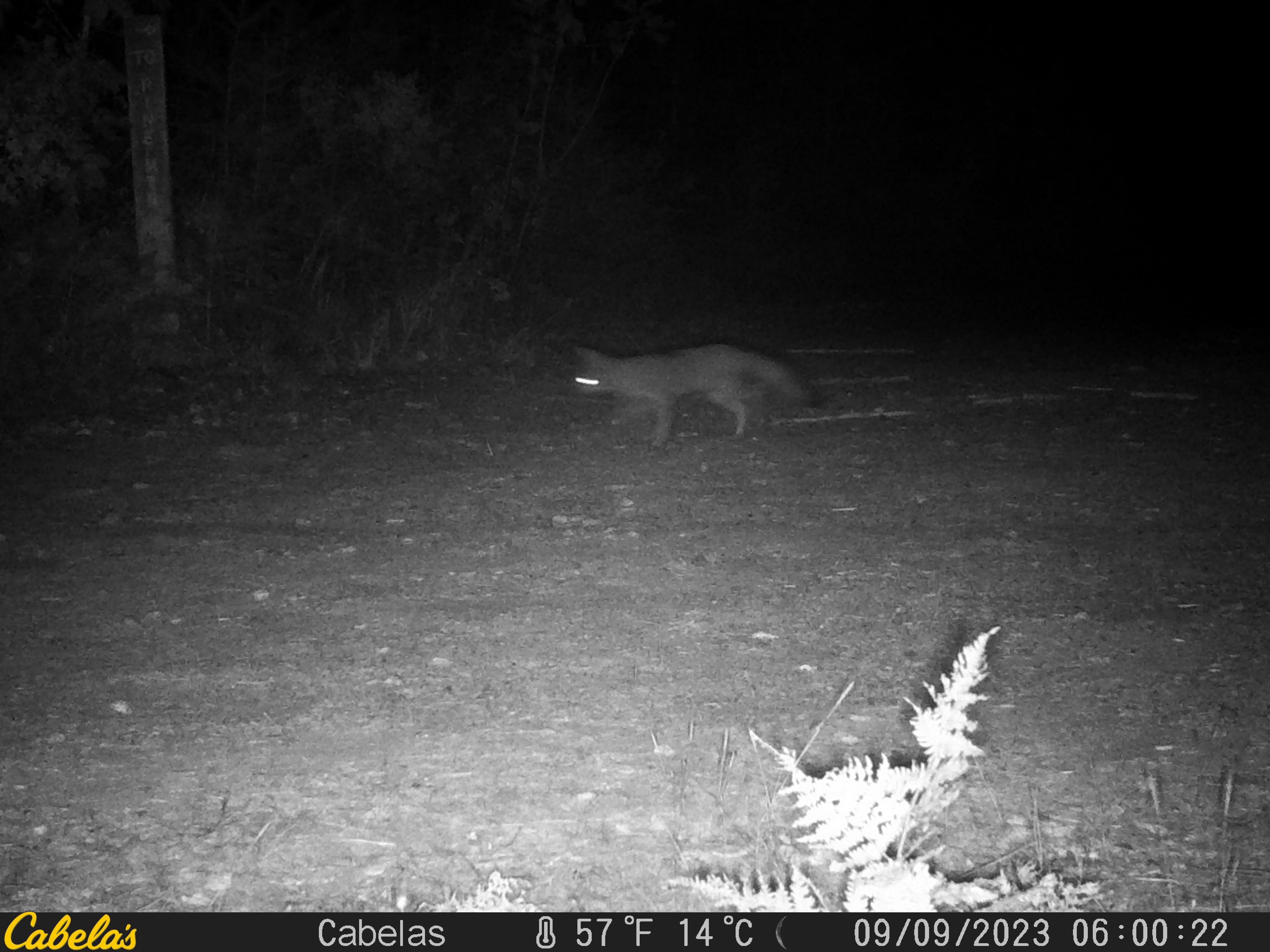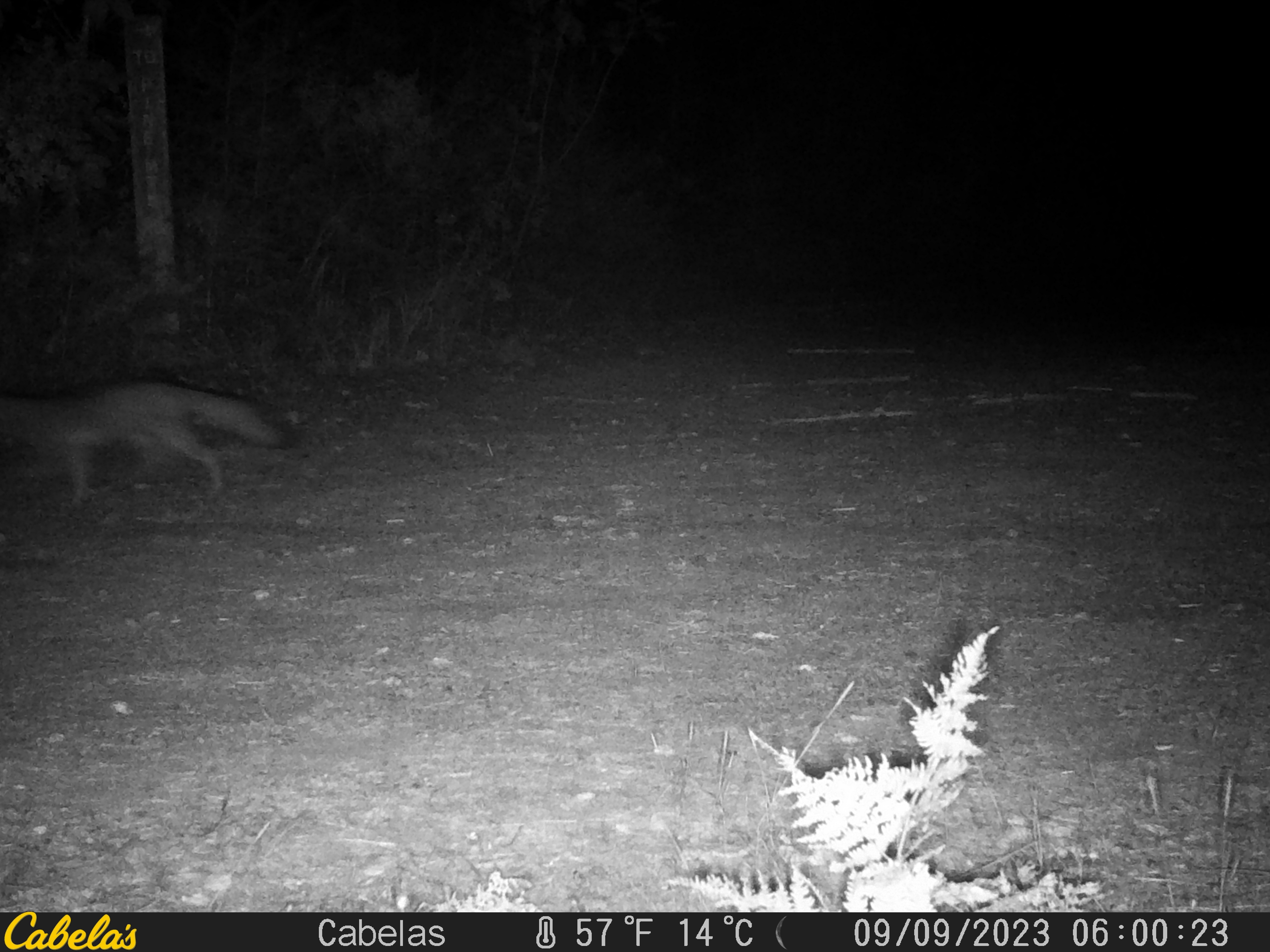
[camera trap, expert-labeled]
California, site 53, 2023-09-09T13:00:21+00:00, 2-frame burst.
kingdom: Animalia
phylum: Chordata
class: Mammalia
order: Carnivora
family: Canidae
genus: Urocyon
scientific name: Urocyon cinereoargenteus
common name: gray fox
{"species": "gray fox (Urocyon cinereoargenteus)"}